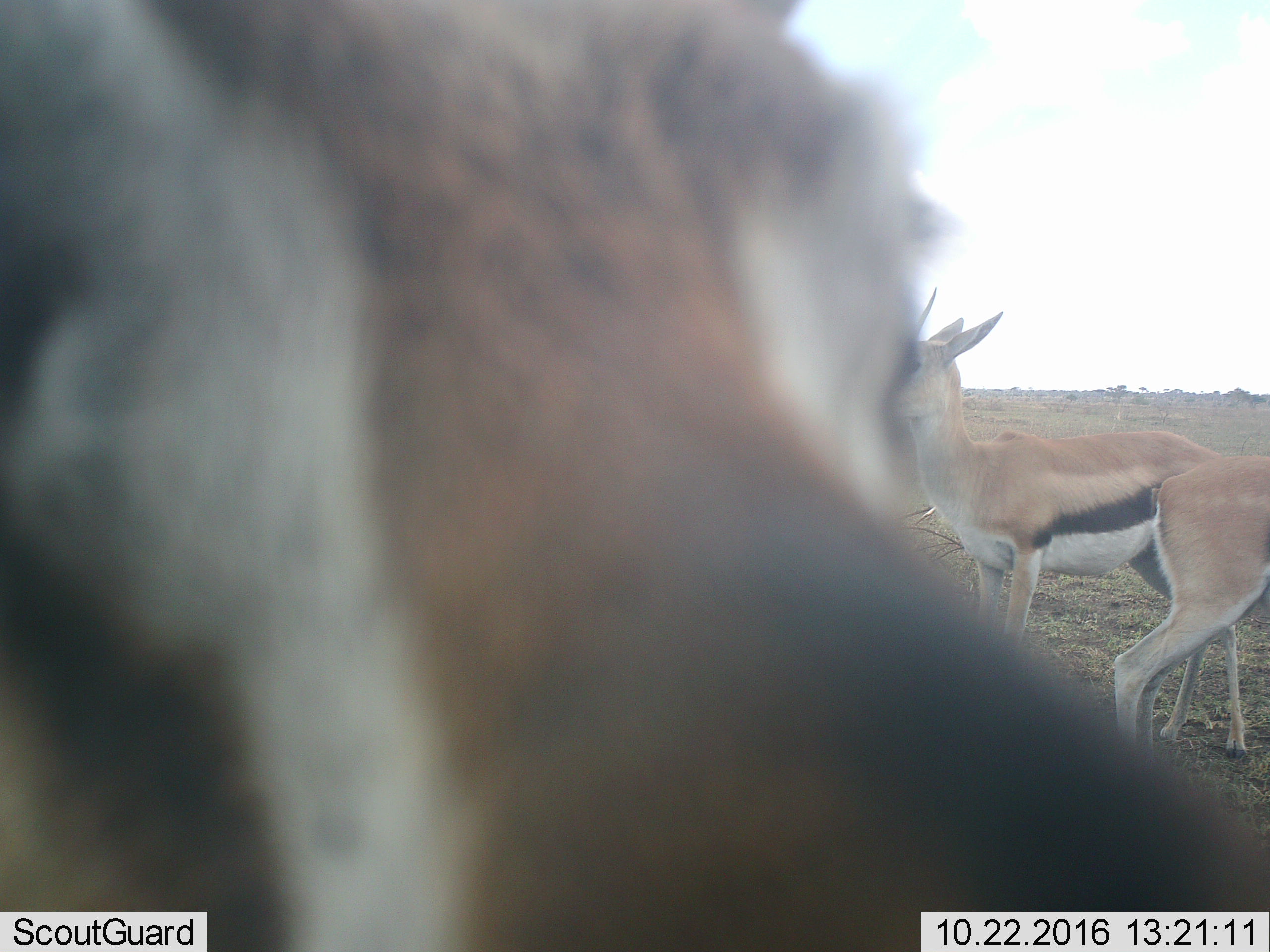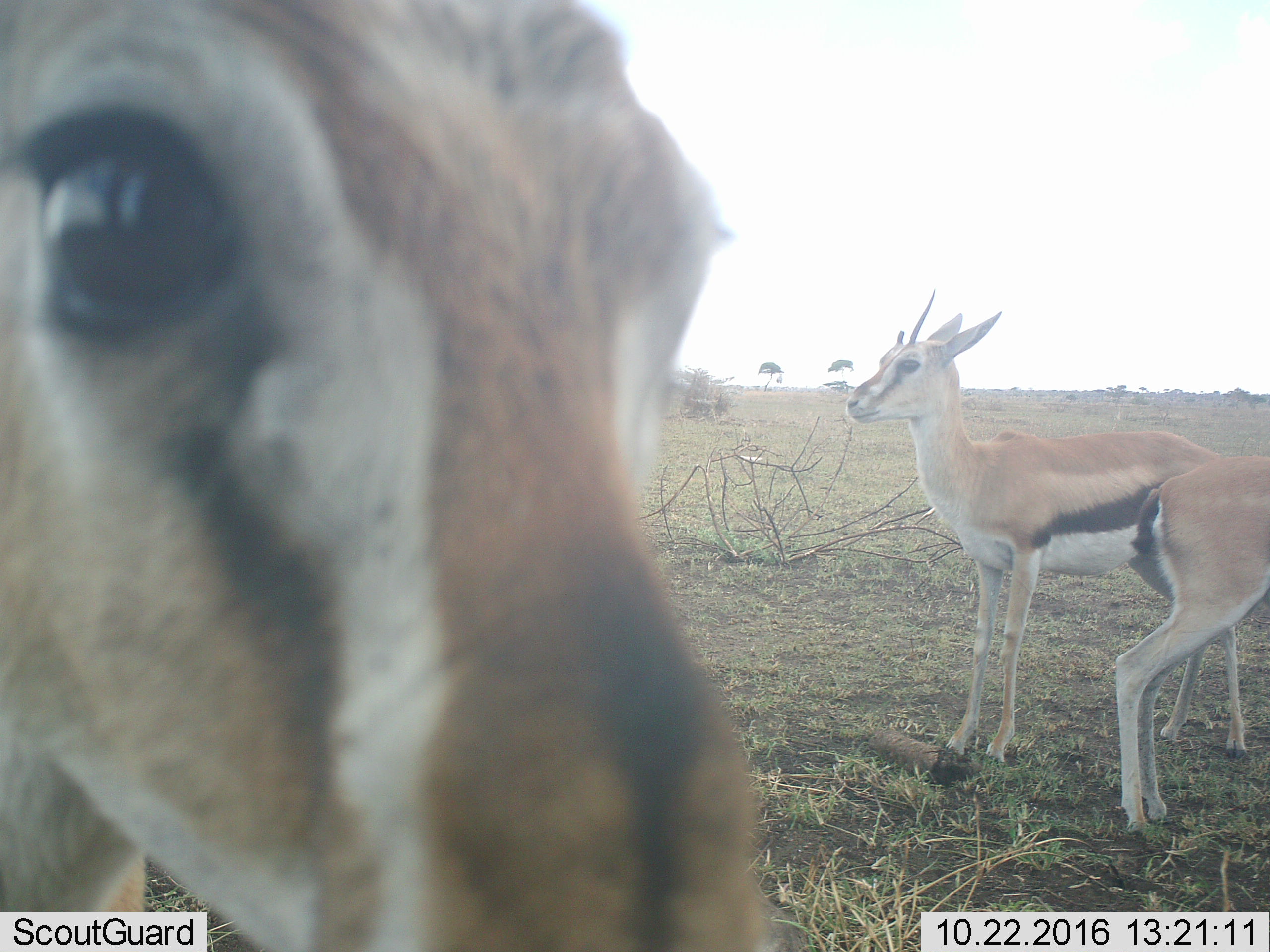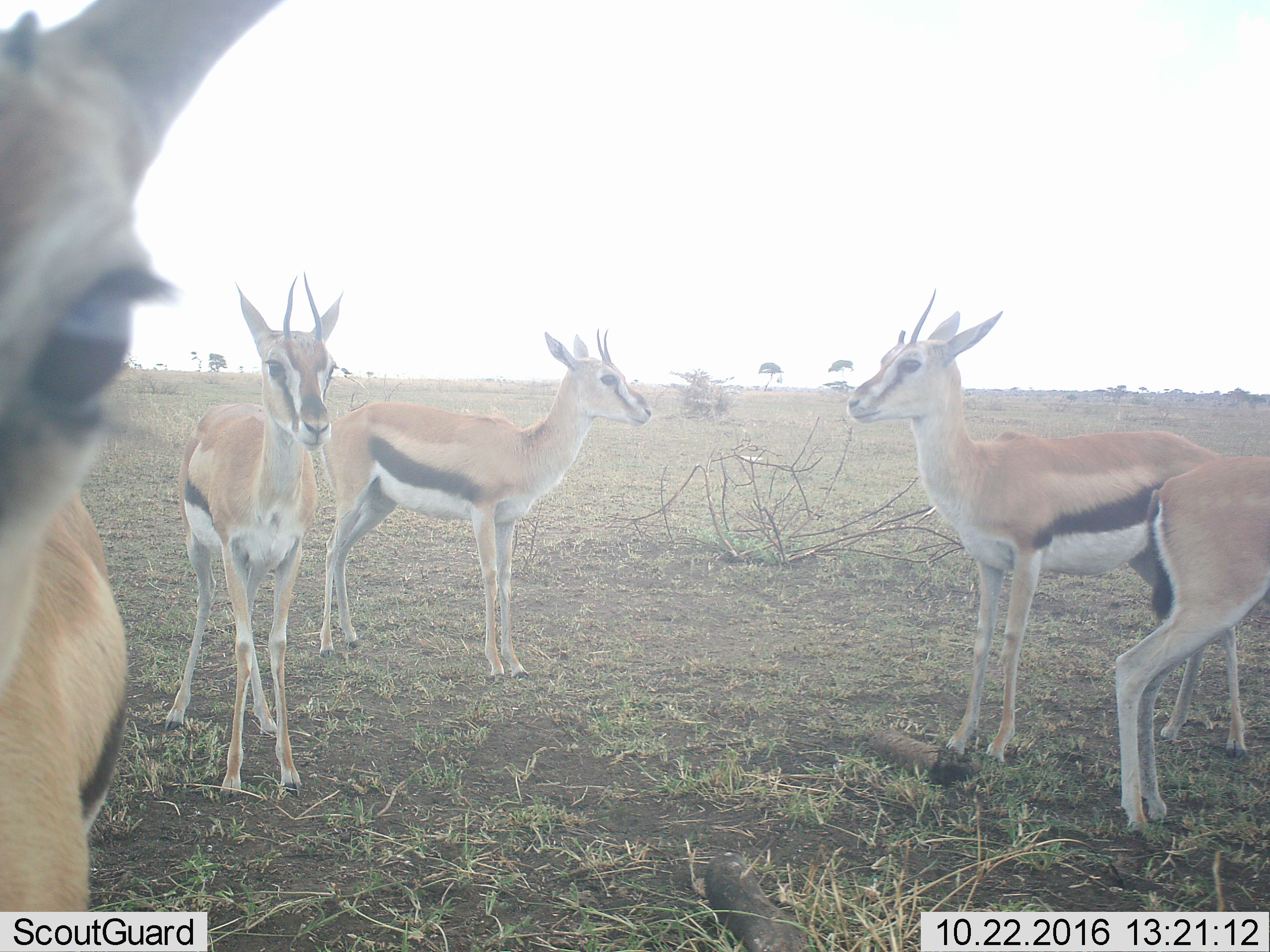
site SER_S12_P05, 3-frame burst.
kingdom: Animalia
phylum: Chordata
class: Mammalia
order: Artiodactyla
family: Bovidae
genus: Eudorcas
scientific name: Eudorcas thomsonii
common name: thomson's gazelle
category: gazellethomsons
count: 5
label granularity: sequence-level